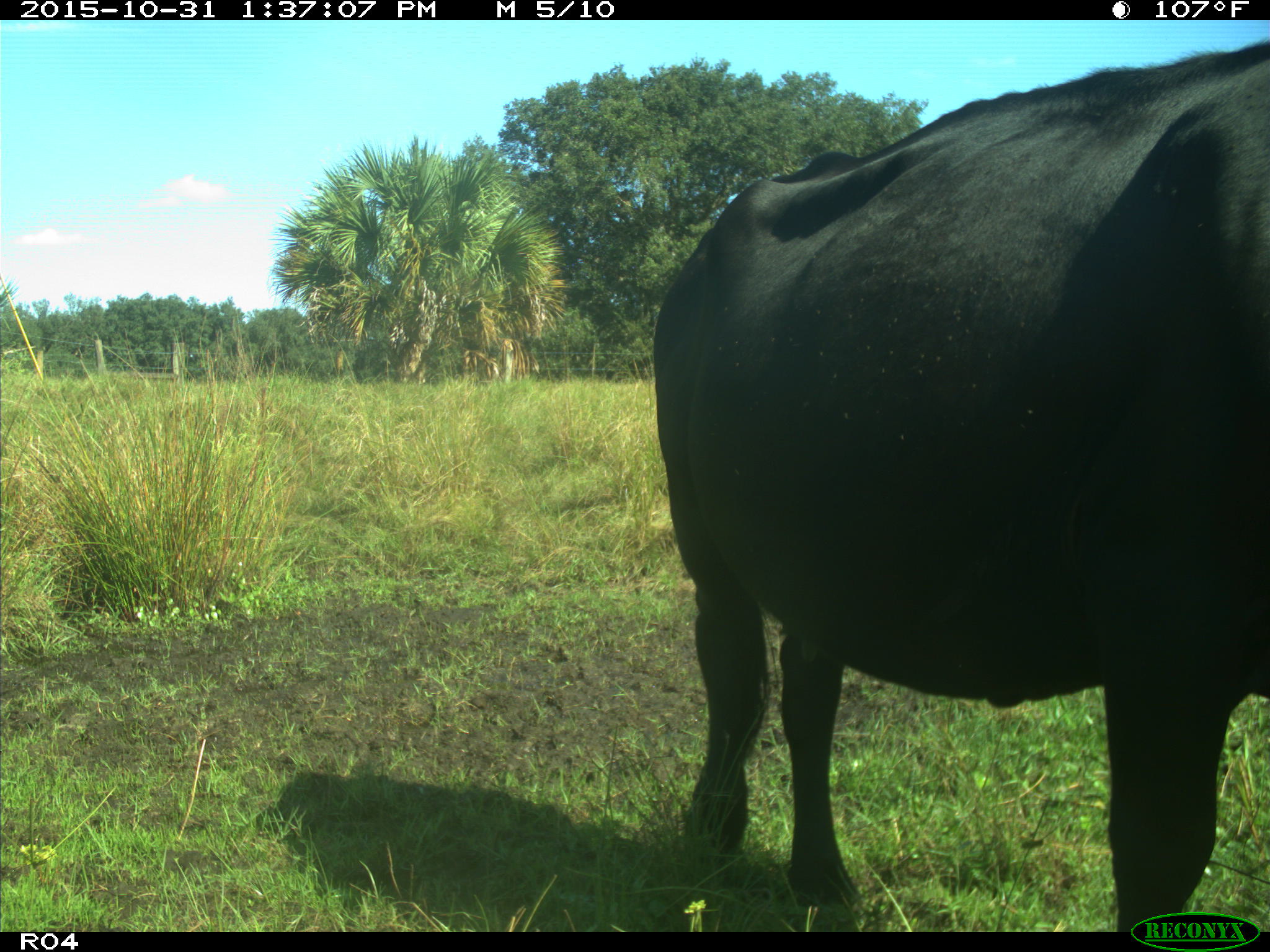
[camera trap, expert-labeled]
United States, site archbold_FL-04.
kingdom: Animalia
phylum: Chordata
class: Mammalia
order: Artiodactyla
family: Bovidae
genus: Bos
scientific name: Bos taurus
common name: domestic cow